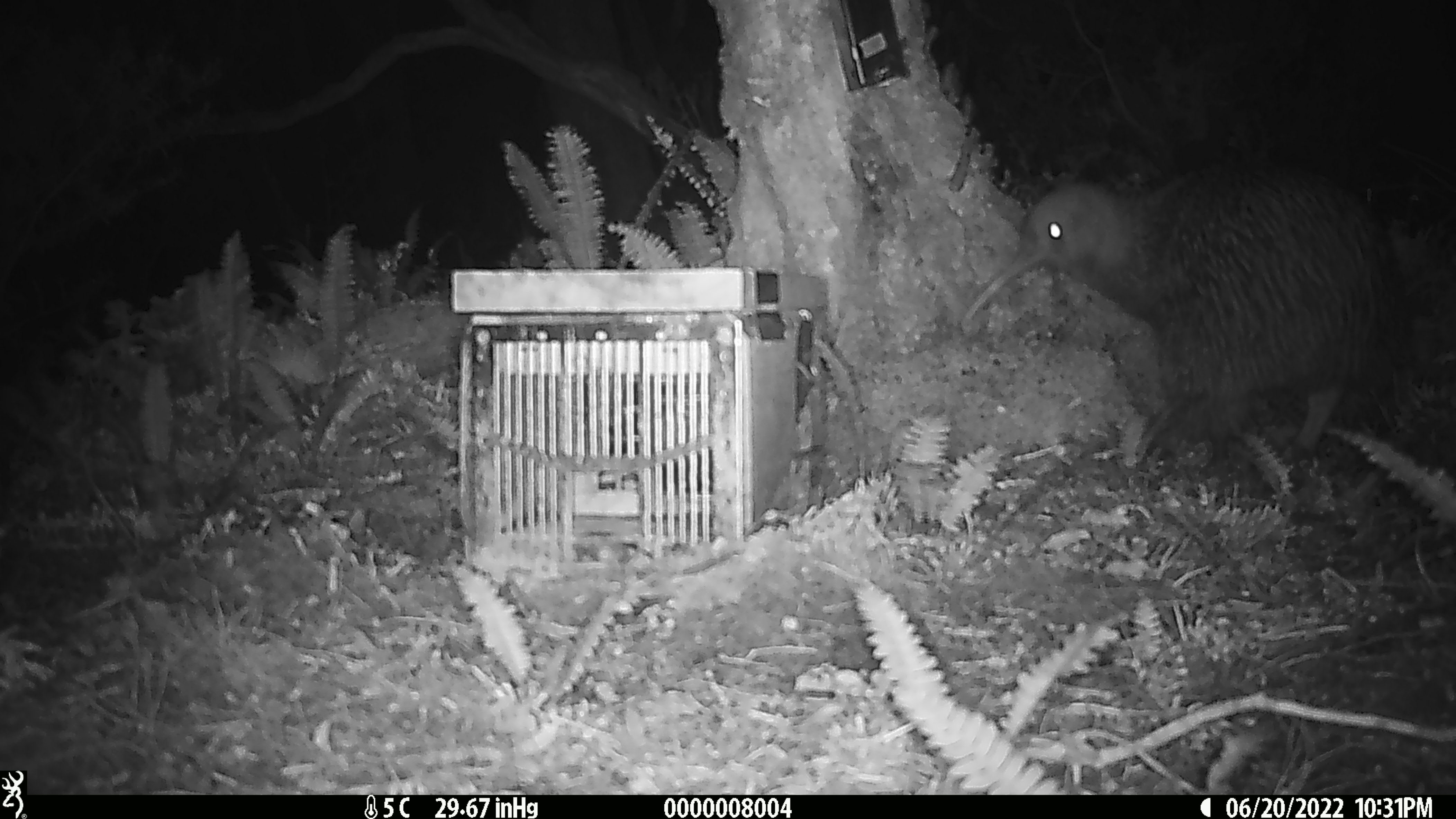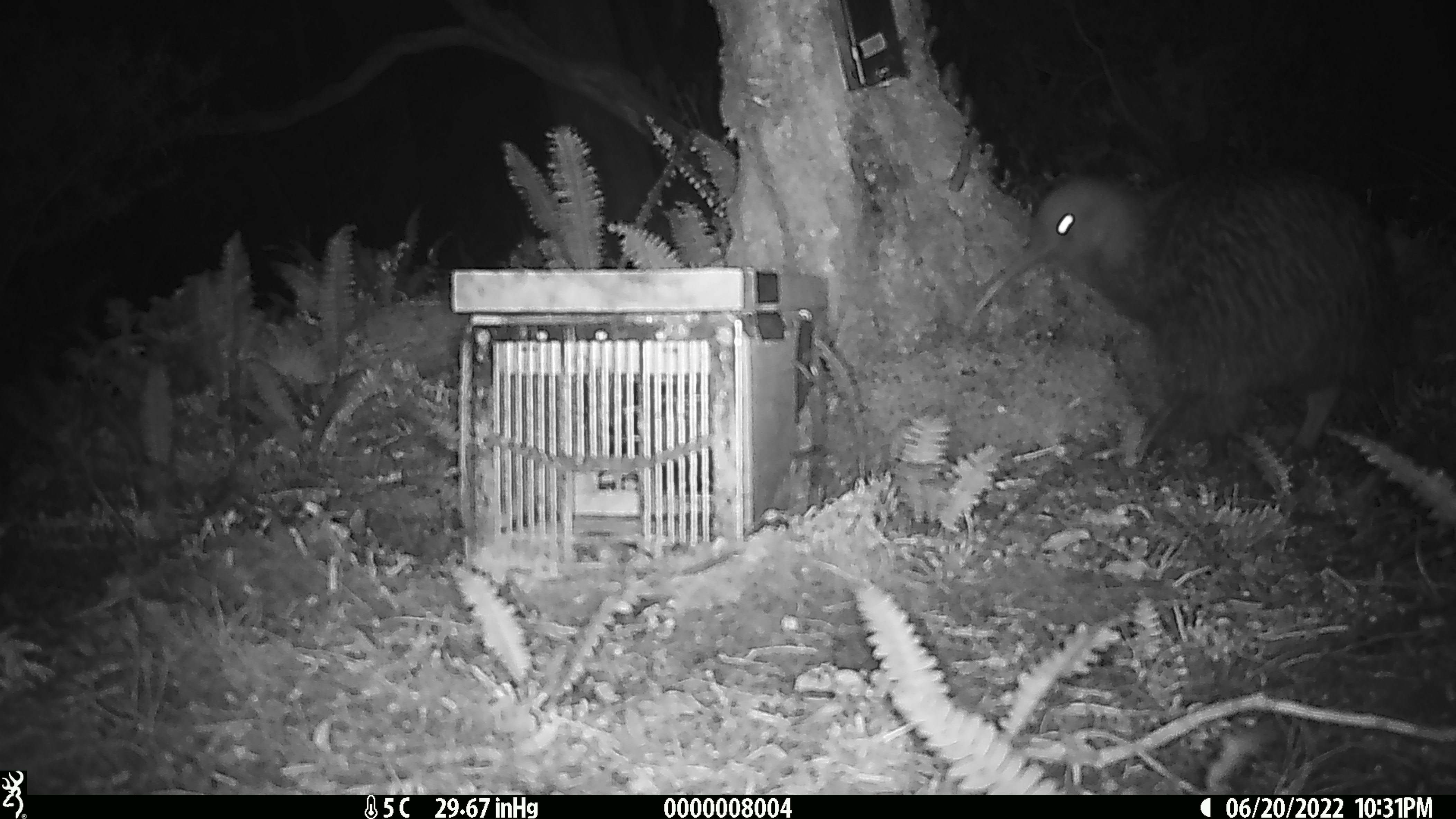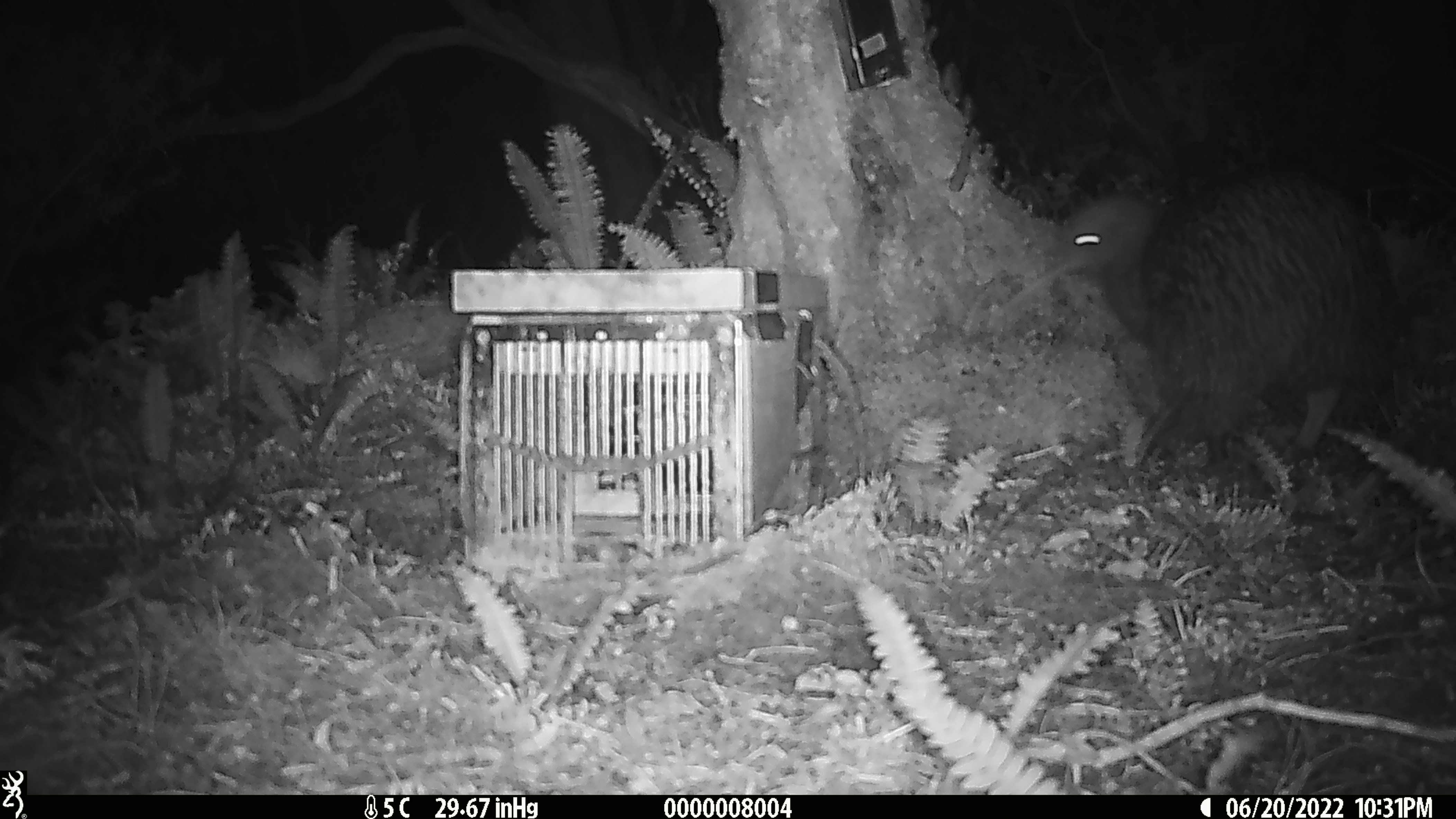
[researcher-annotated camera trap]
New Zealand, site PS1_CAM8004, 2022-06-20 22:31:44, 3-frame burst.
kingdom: Animalia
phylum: Chordata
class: Aves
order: Apterygiformes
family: Apterygidae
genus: Apteryx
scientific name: Apteryx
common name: kiwi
Kiwi (Apteryx).